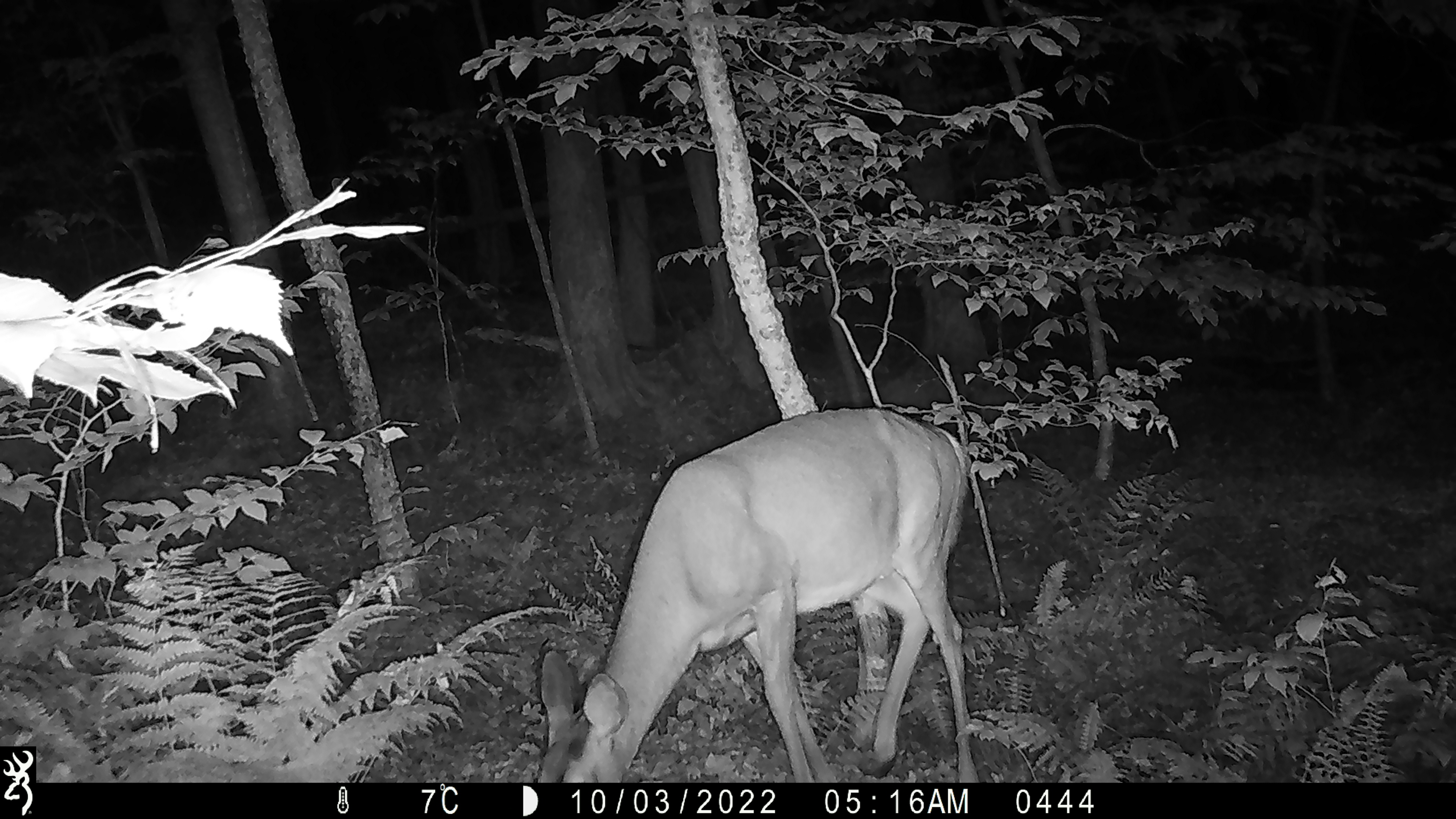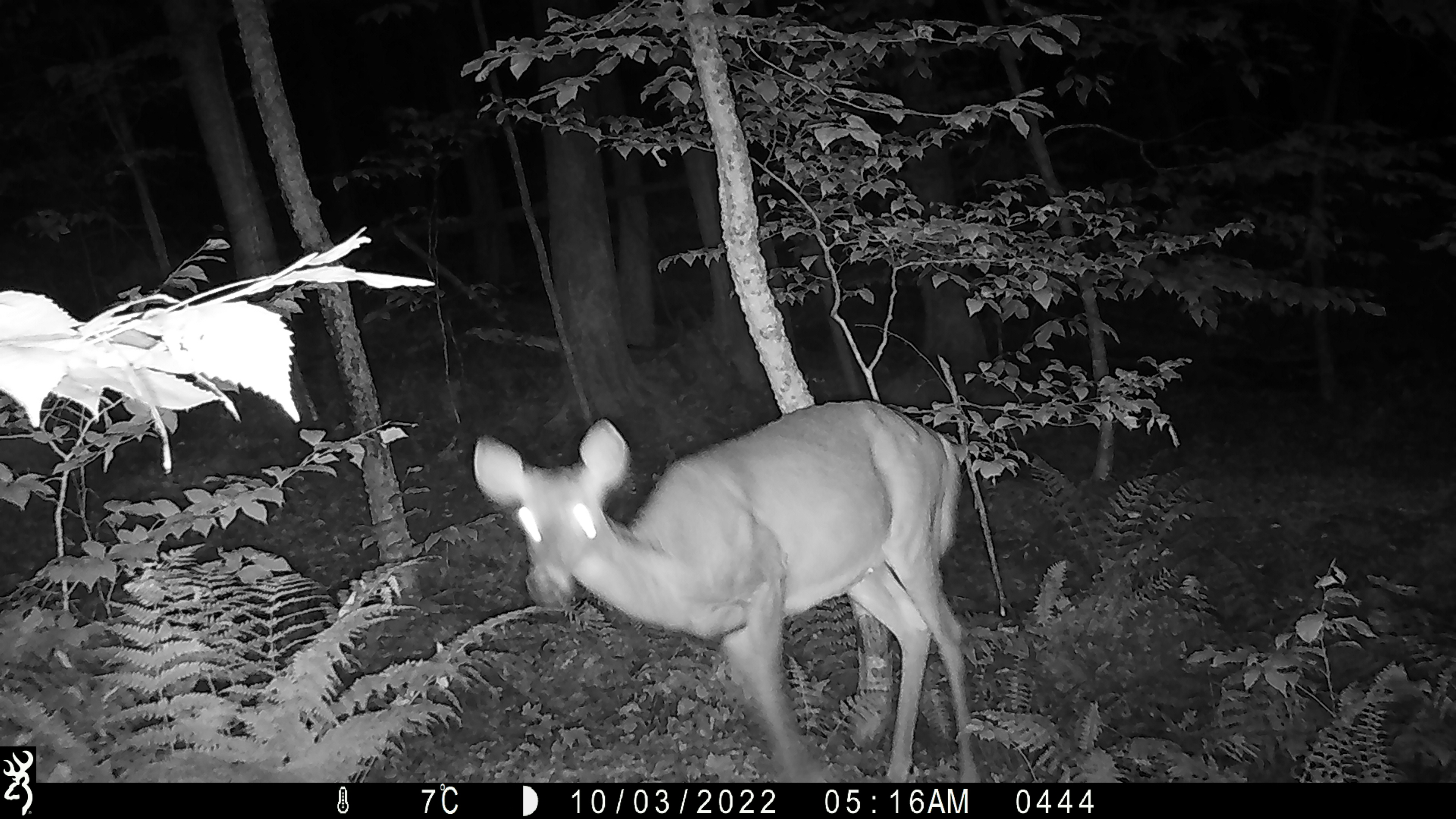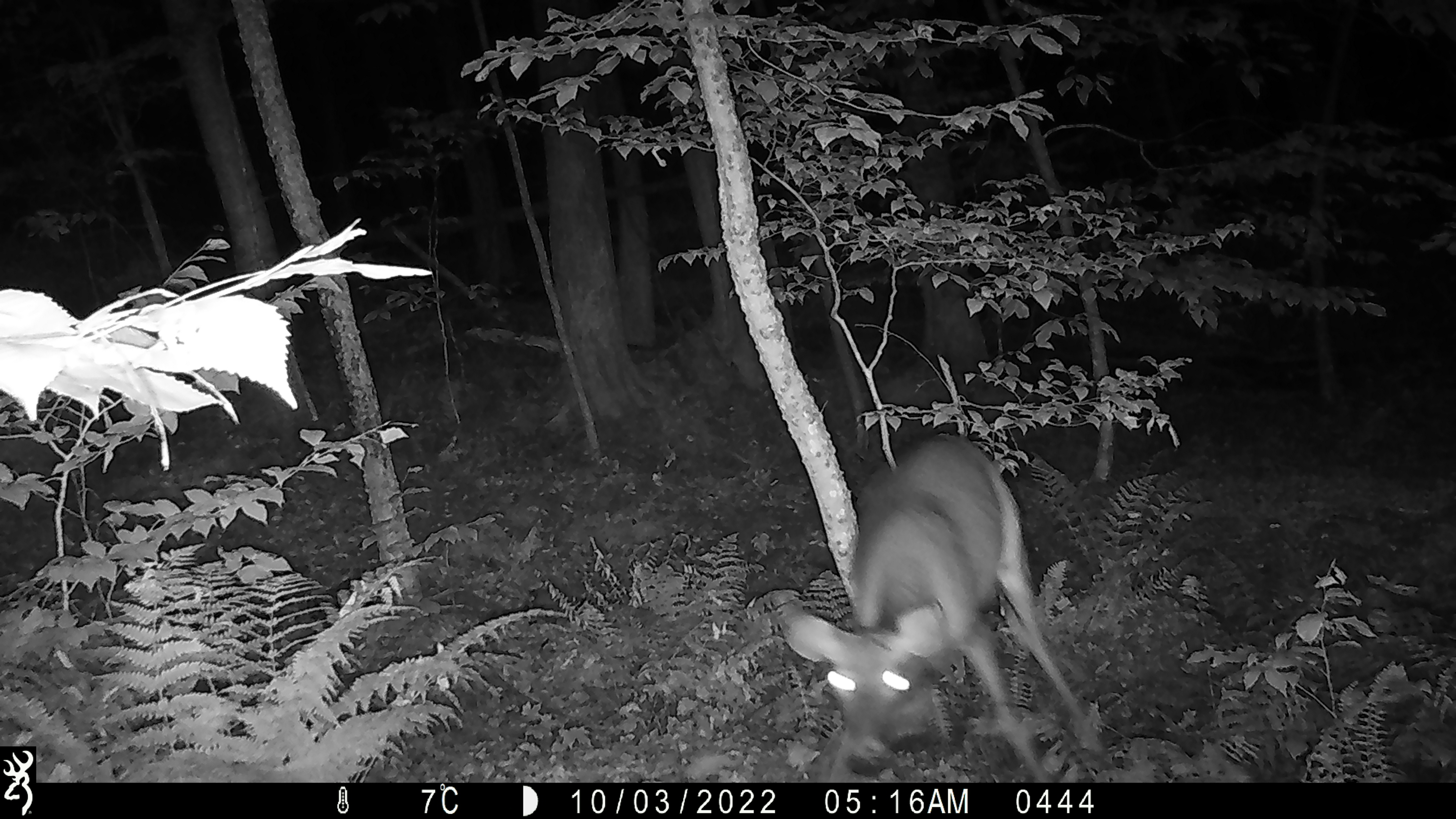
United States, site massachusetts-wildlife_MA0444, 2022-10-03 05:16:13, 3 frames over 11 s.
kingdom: Animalia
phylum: Chordata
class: Mammalia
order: Artiodactyla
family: Cervidae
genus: Odocoileus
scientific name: Odocoileus virginianus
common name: white-tailed deer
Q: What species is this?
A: White-tailed deer (Odocoileus virginianus).